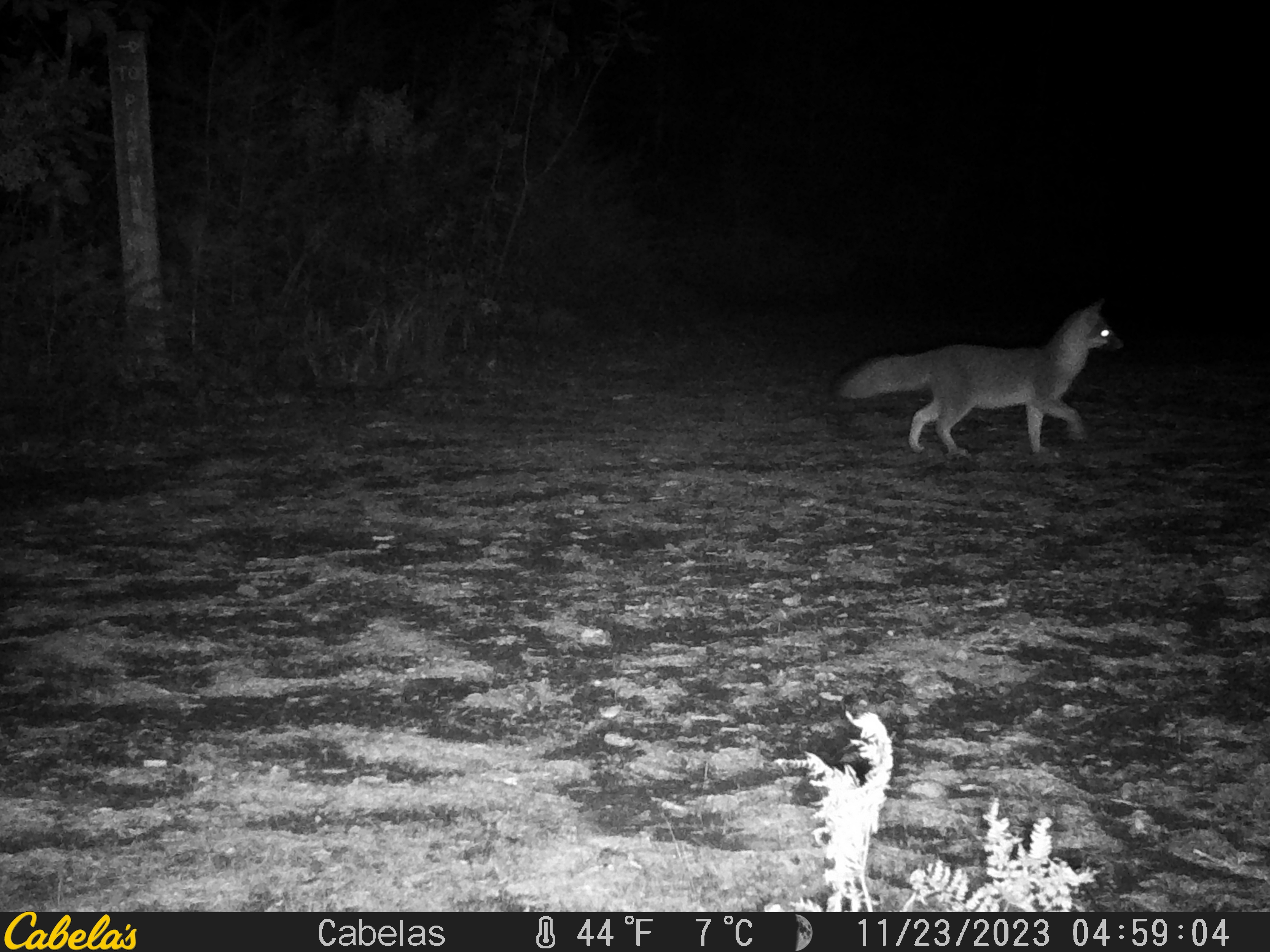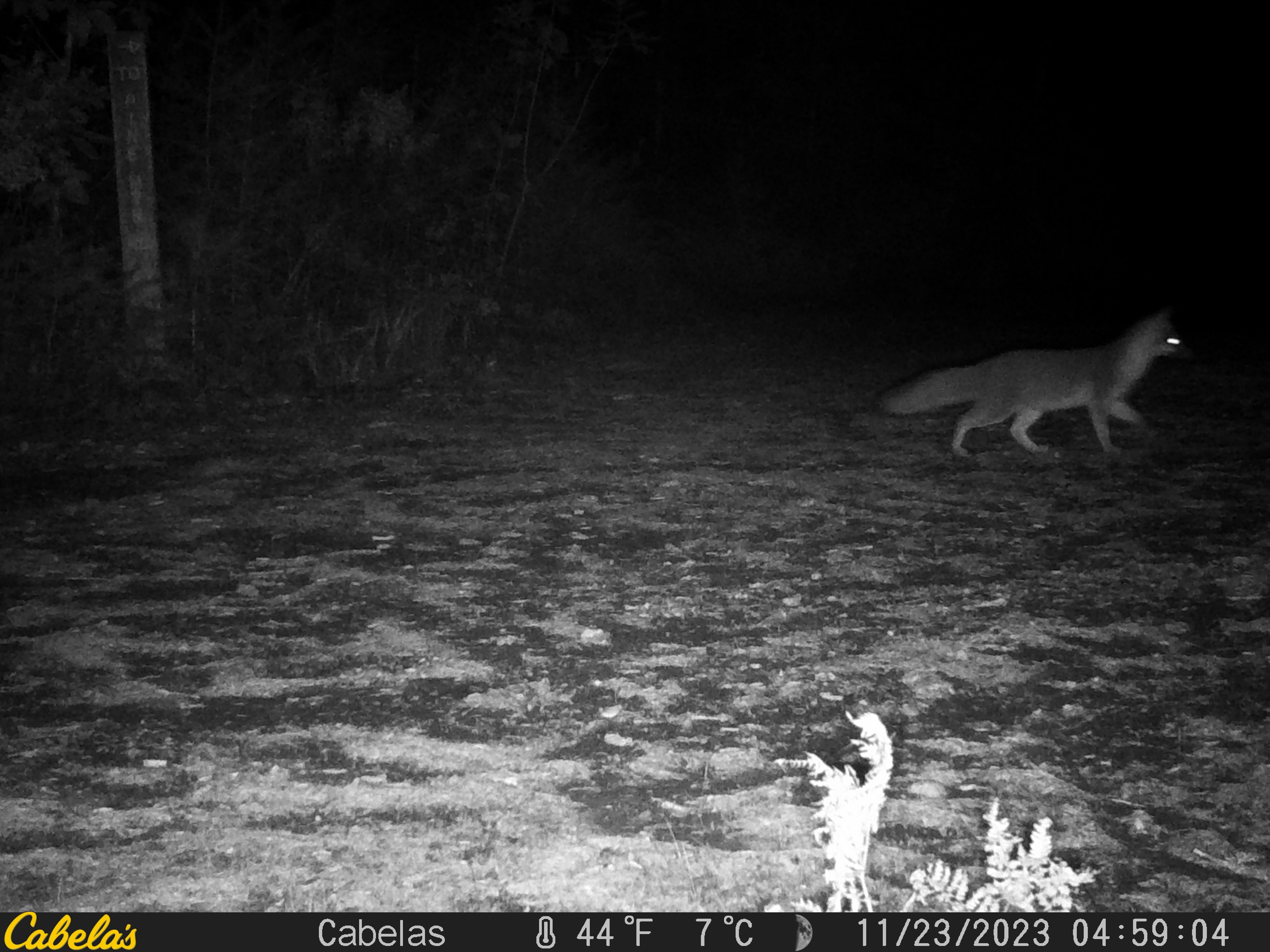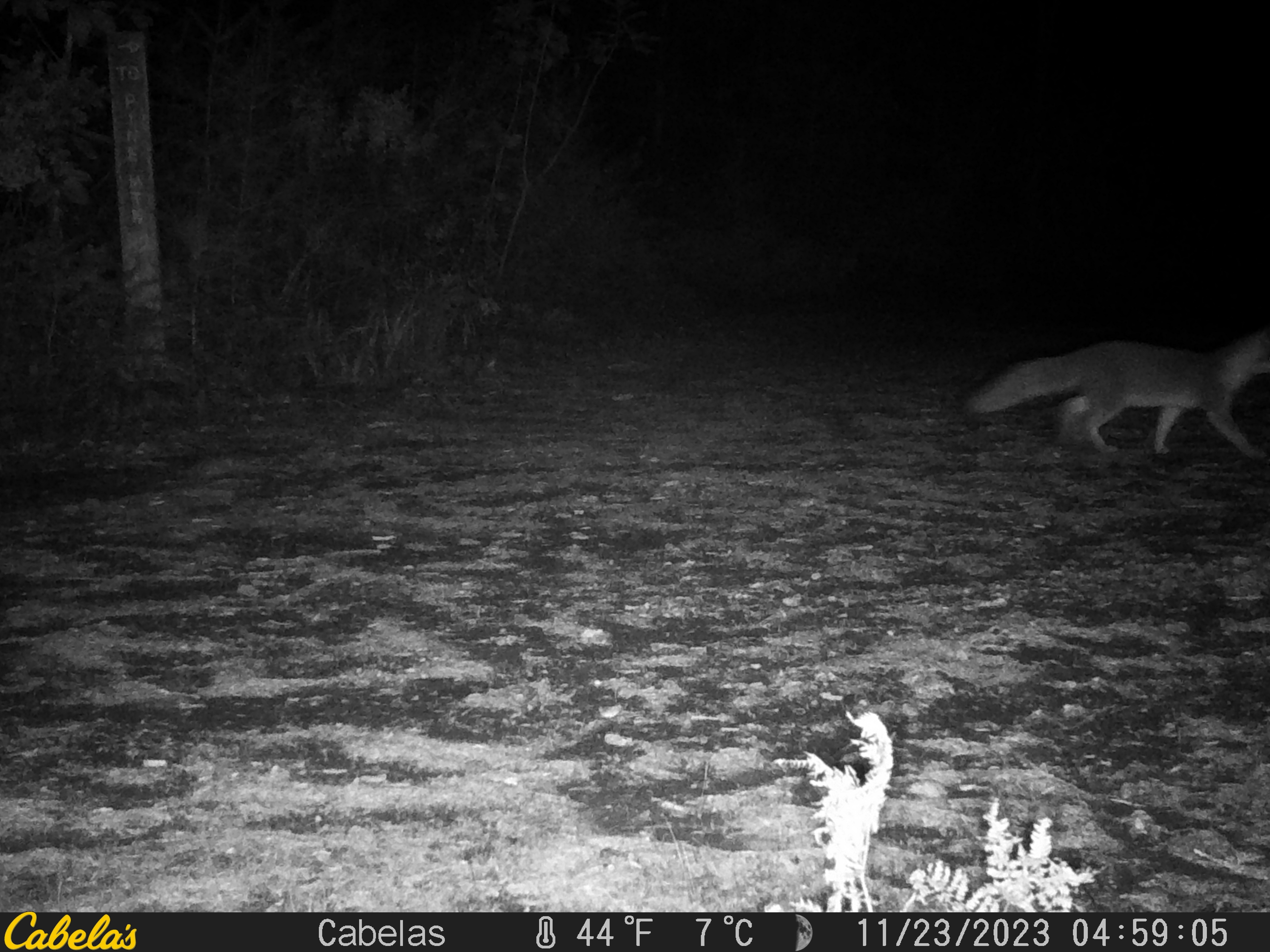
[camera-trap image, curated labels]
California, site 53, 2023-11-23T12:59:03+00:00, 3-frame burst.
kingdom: Animalia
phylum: Chordata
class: Mammalia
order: Carnivora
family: Canidae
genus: Urocyon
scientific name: Urocyon cinereoargenteus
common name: gray fox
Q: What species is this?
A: Gray fox (Urocyon cinereoargenteus).